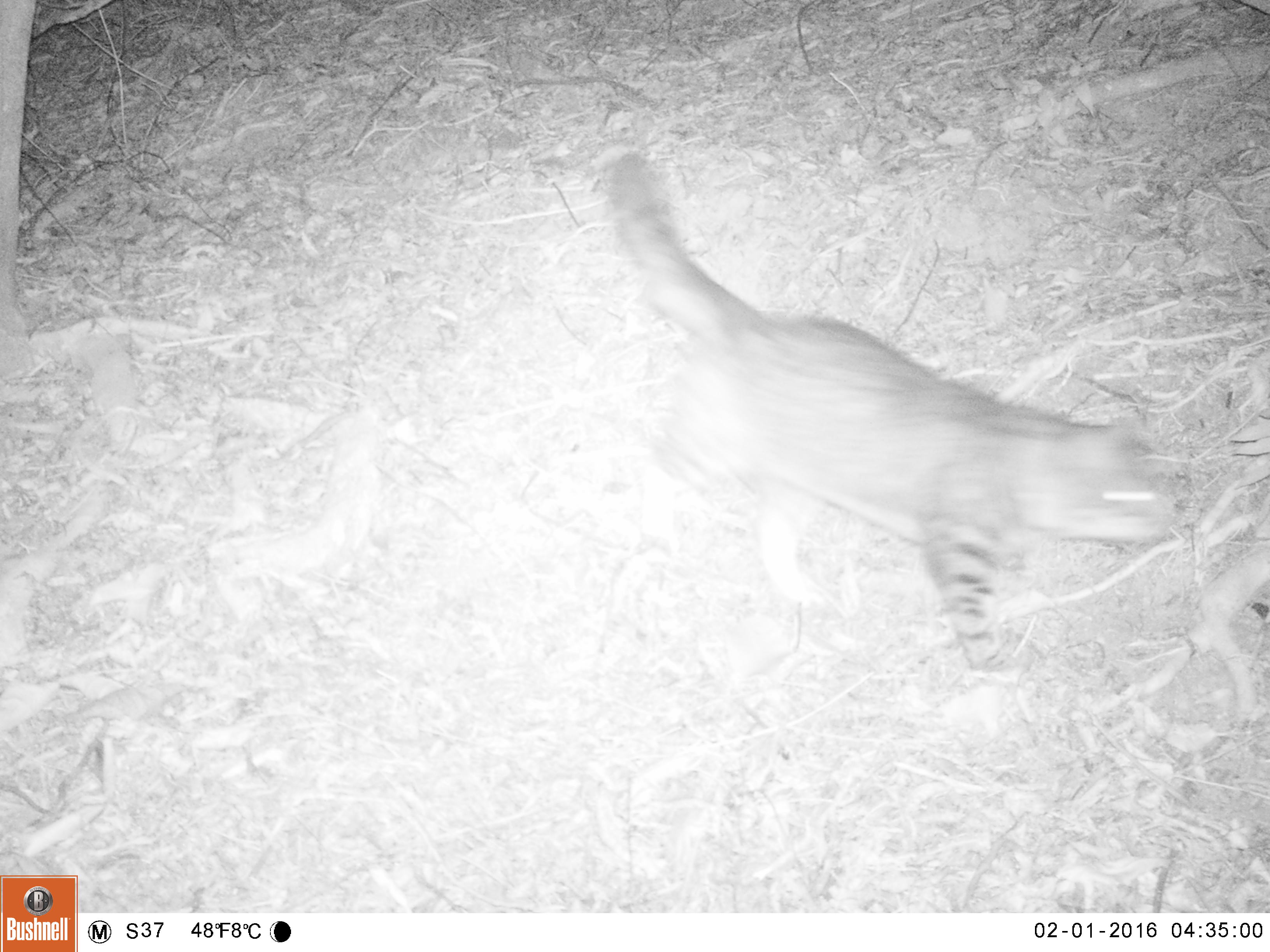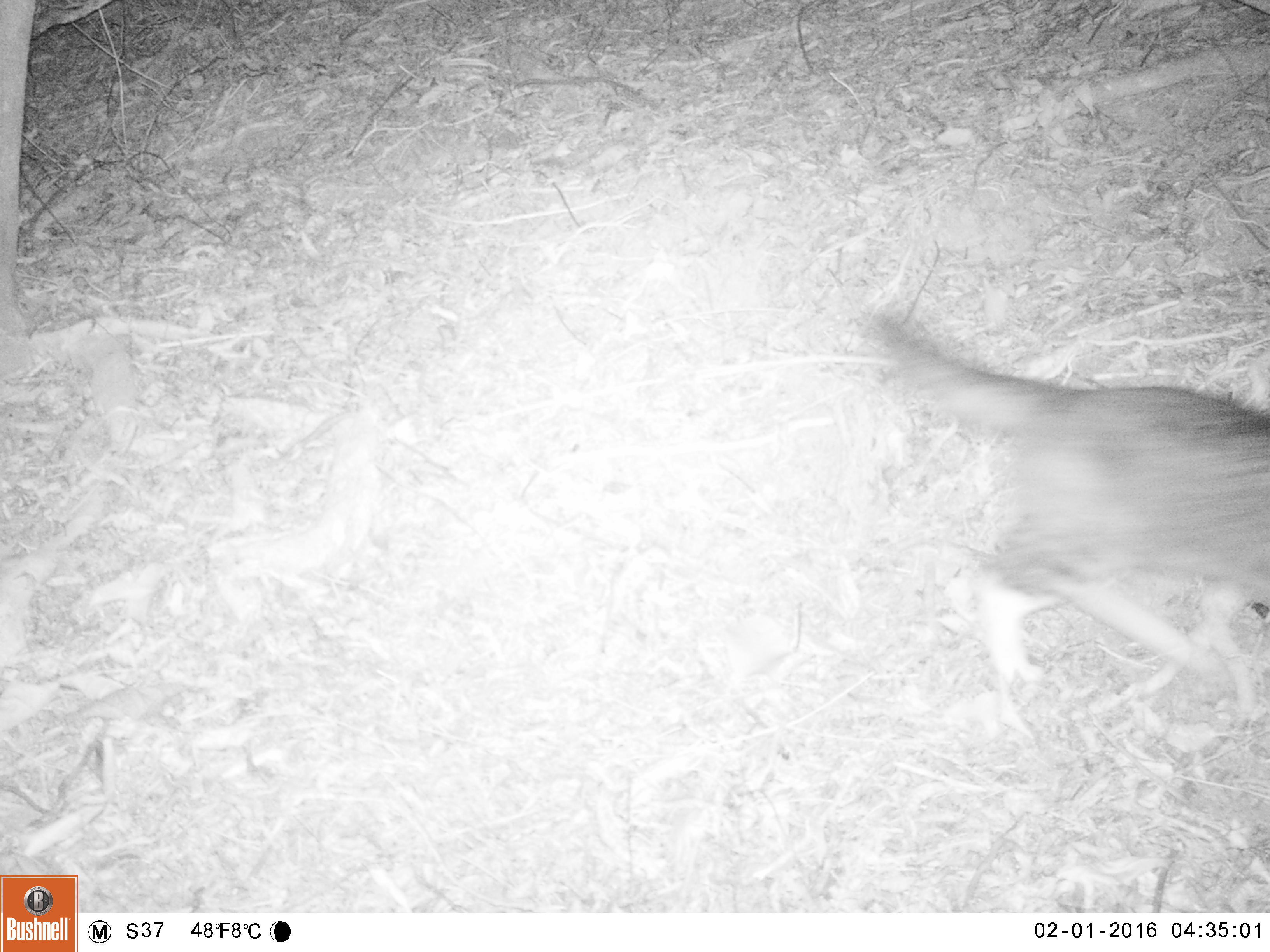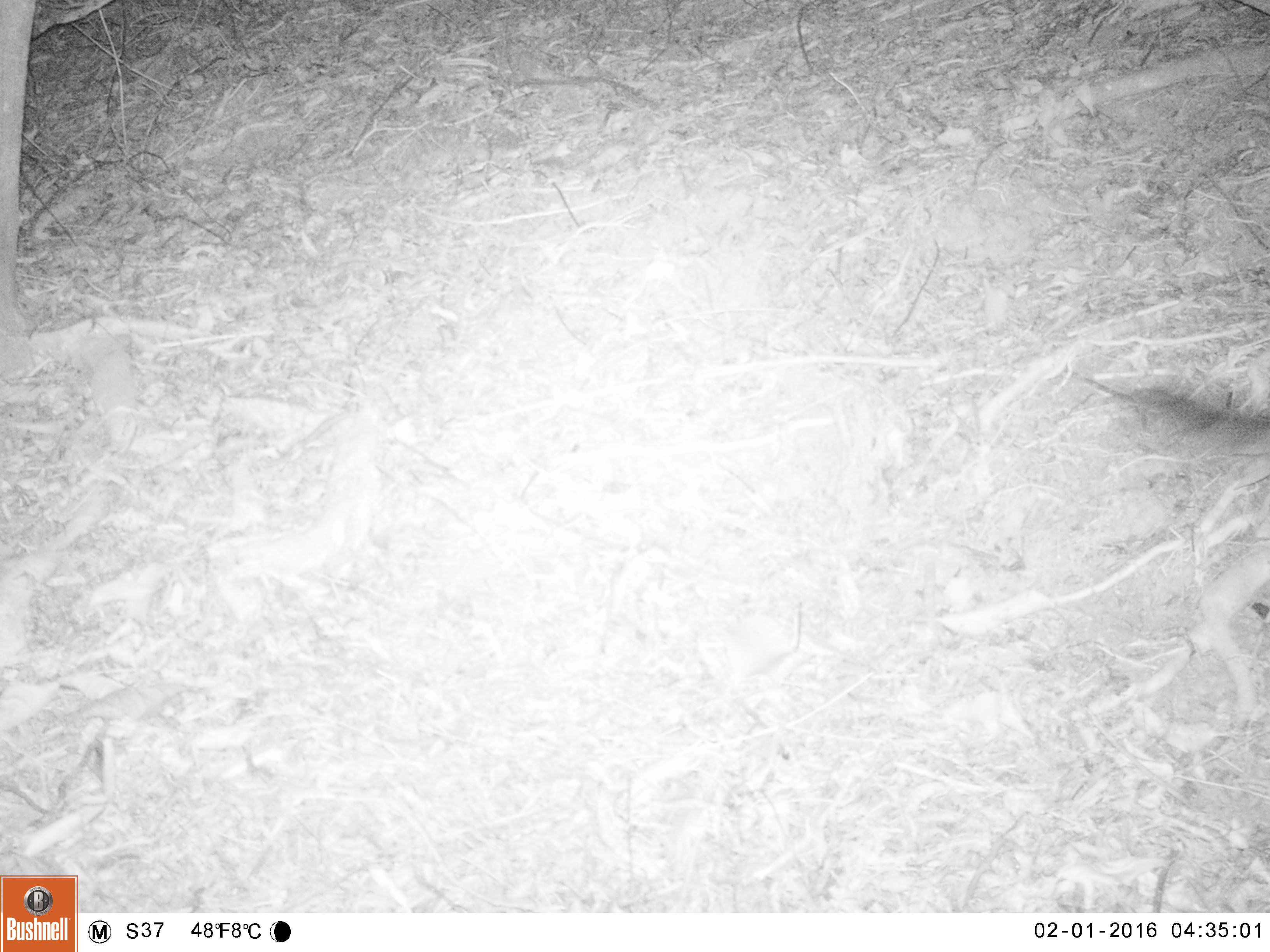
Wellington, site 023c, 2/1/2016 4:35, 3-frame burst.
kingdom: Animalia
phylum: Chordata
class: Mammalia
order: Carnivora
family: Felidae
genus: Felis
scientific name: Felis catus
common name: cat